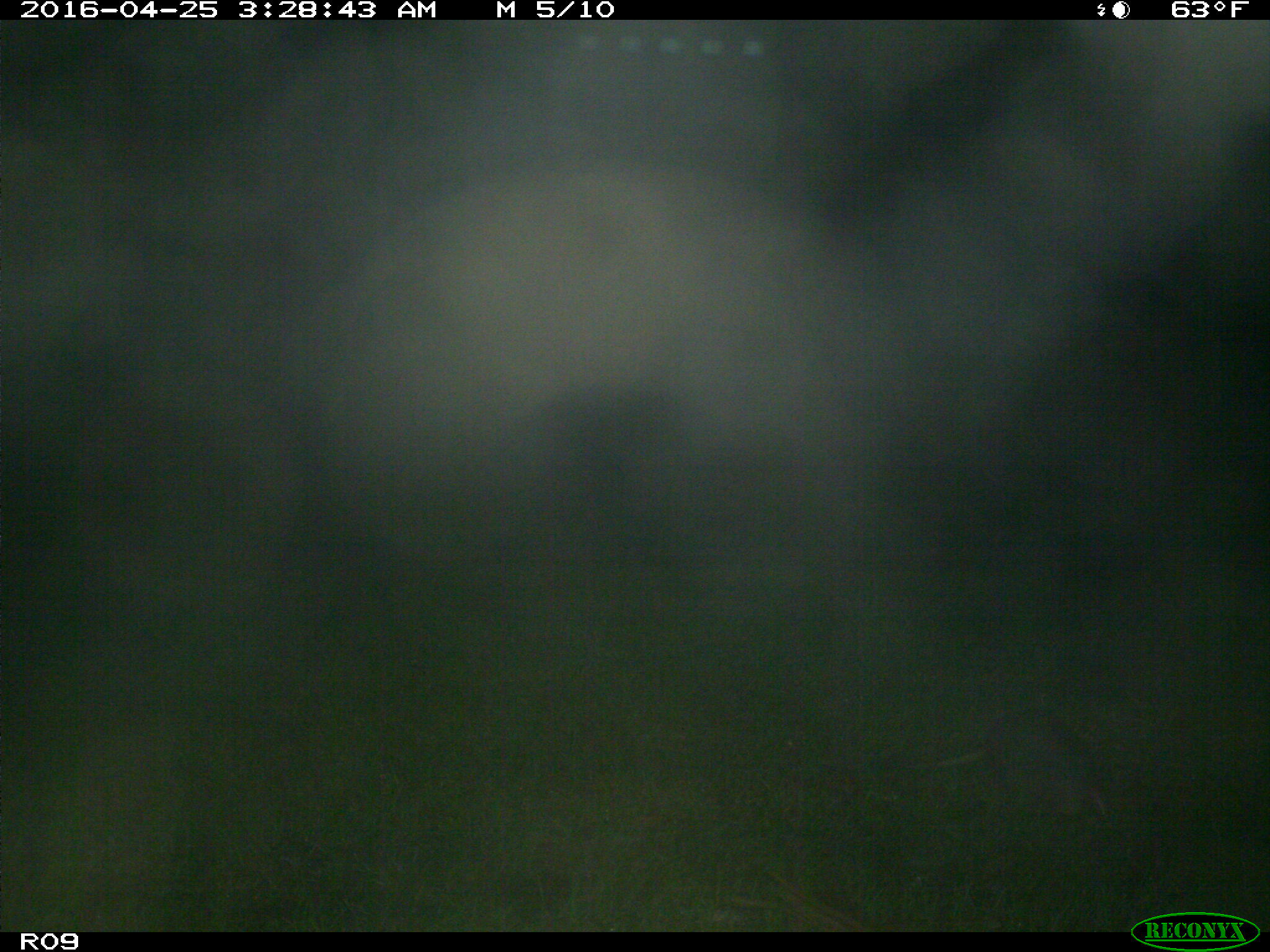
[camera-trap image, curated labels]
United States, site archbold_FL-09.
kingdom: Animalia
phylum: Chordata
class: Mammalia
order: Cingulata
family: Dasypodidae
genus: Dasypus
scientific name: Dasypus novemcinctus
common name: nine-banded armadillo